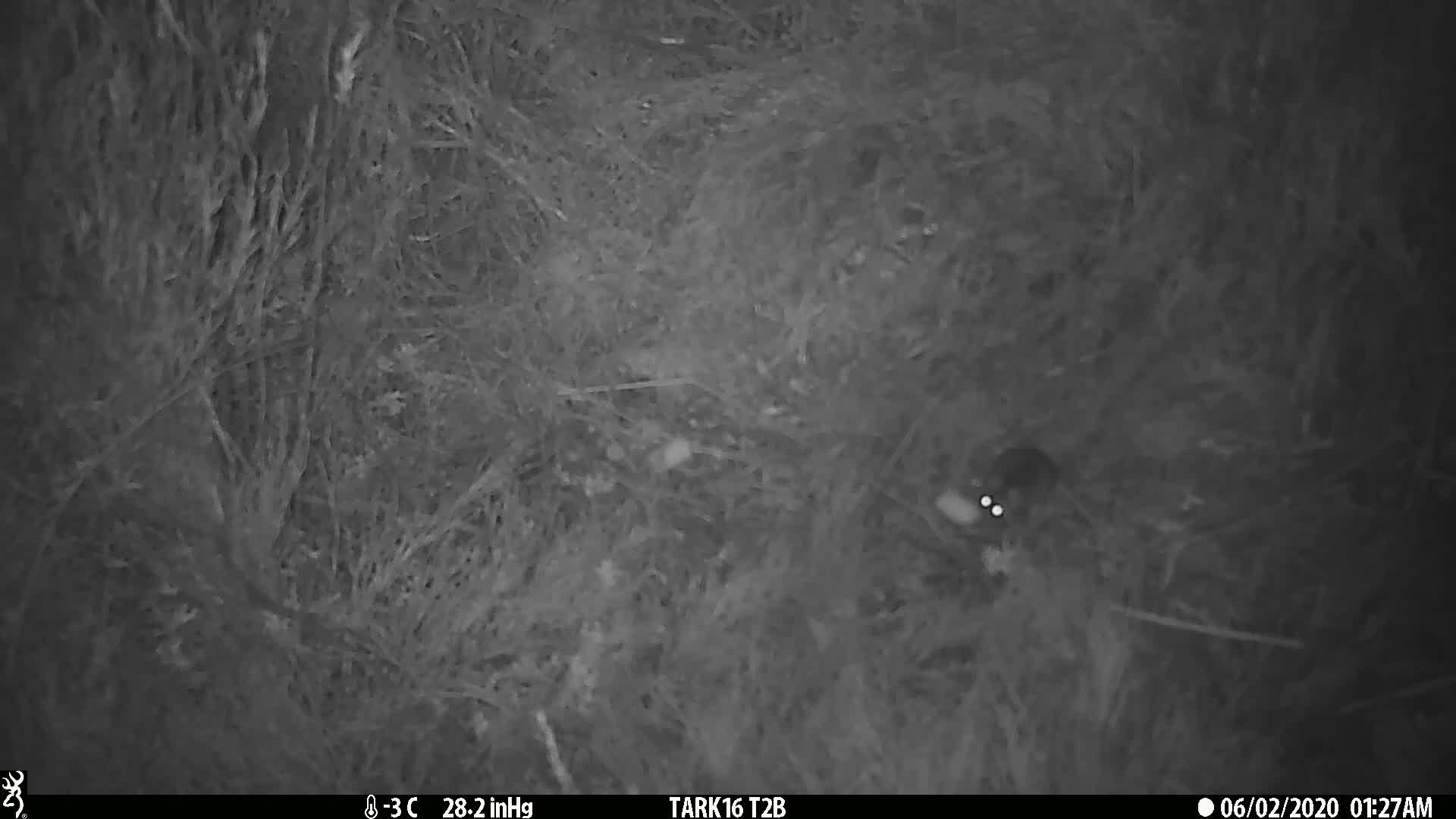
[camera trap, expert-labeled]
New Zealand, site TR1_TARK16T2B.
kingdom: Animalia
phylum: Chordata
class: Mammalia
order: Rodentia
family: Muridae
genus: Mus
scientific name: Mus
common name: mouse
Mouse (Mus).